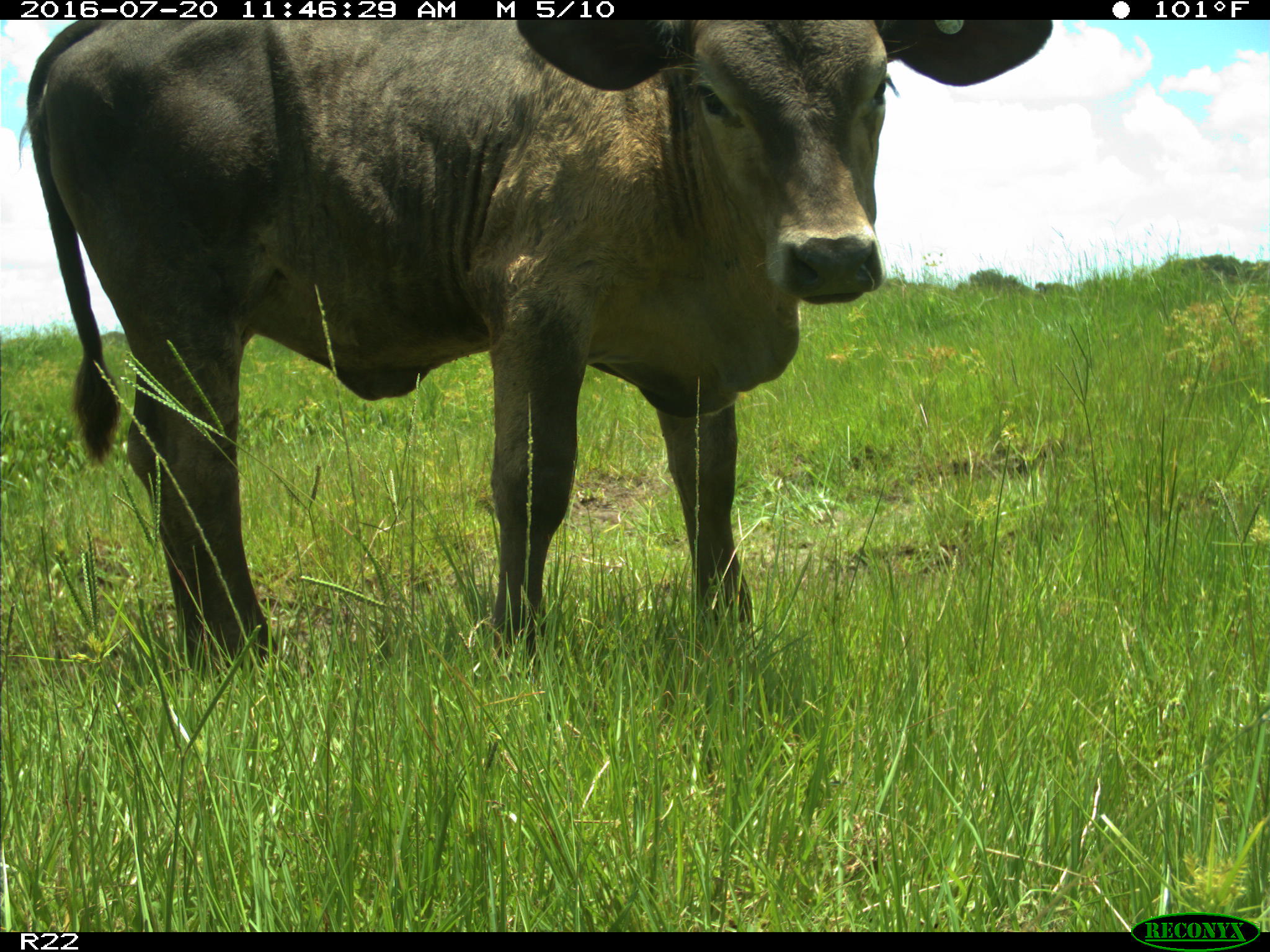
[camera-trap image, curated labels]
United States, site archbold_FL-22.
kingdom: Animalia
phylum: Chordata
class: Mammalia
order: Artiodactyla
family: Bovidae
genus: Bos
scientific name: Bos taurus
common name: domestic cow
Bos taurus (domestic cow).